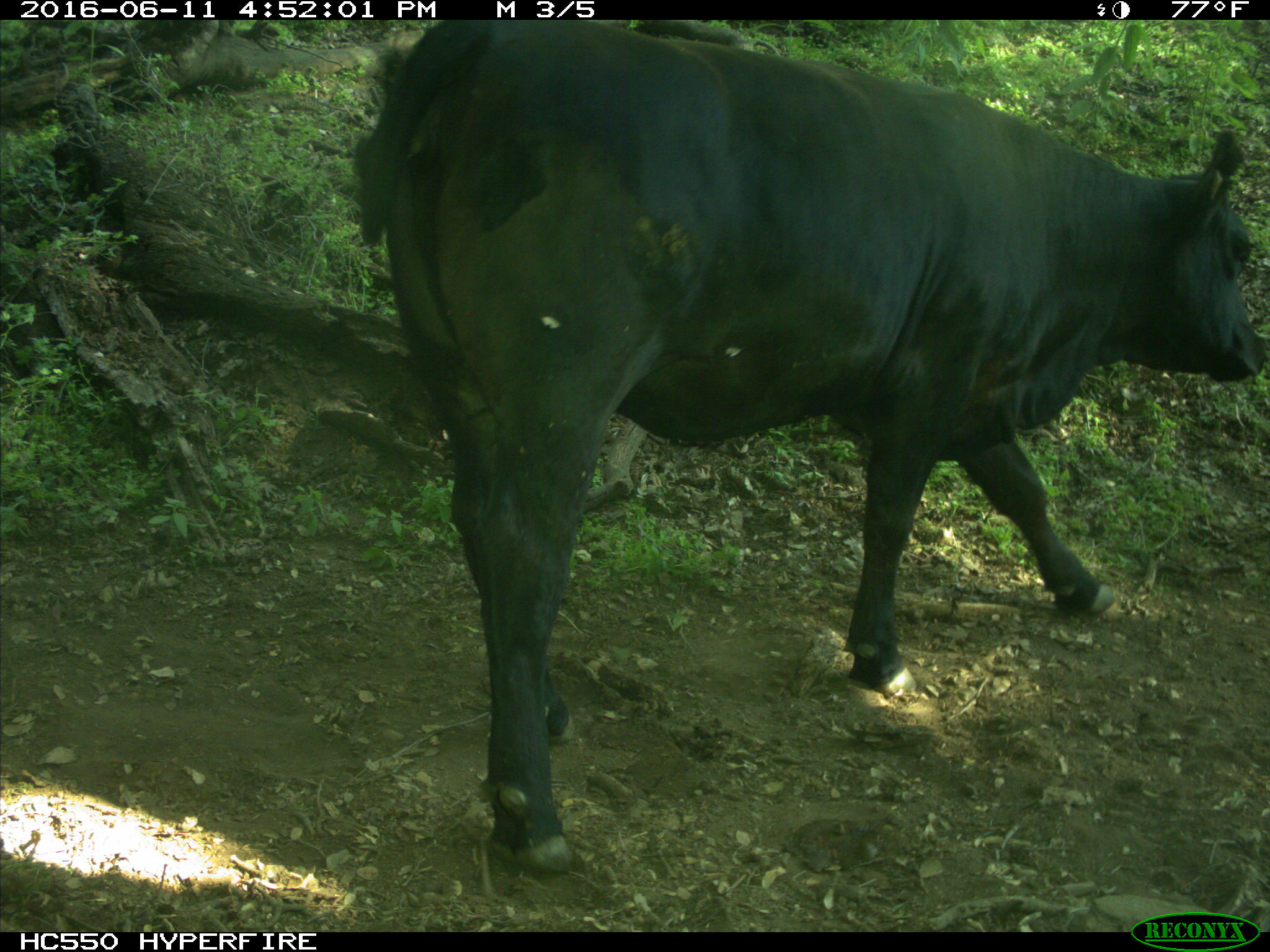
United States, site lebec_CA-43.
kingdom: Animalia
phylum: Chordata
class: Mammalia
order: Artiodactyla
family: Bovidae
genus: Bos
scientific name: Bos taurus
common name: domestic cow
Bos taurus (domestic cow).